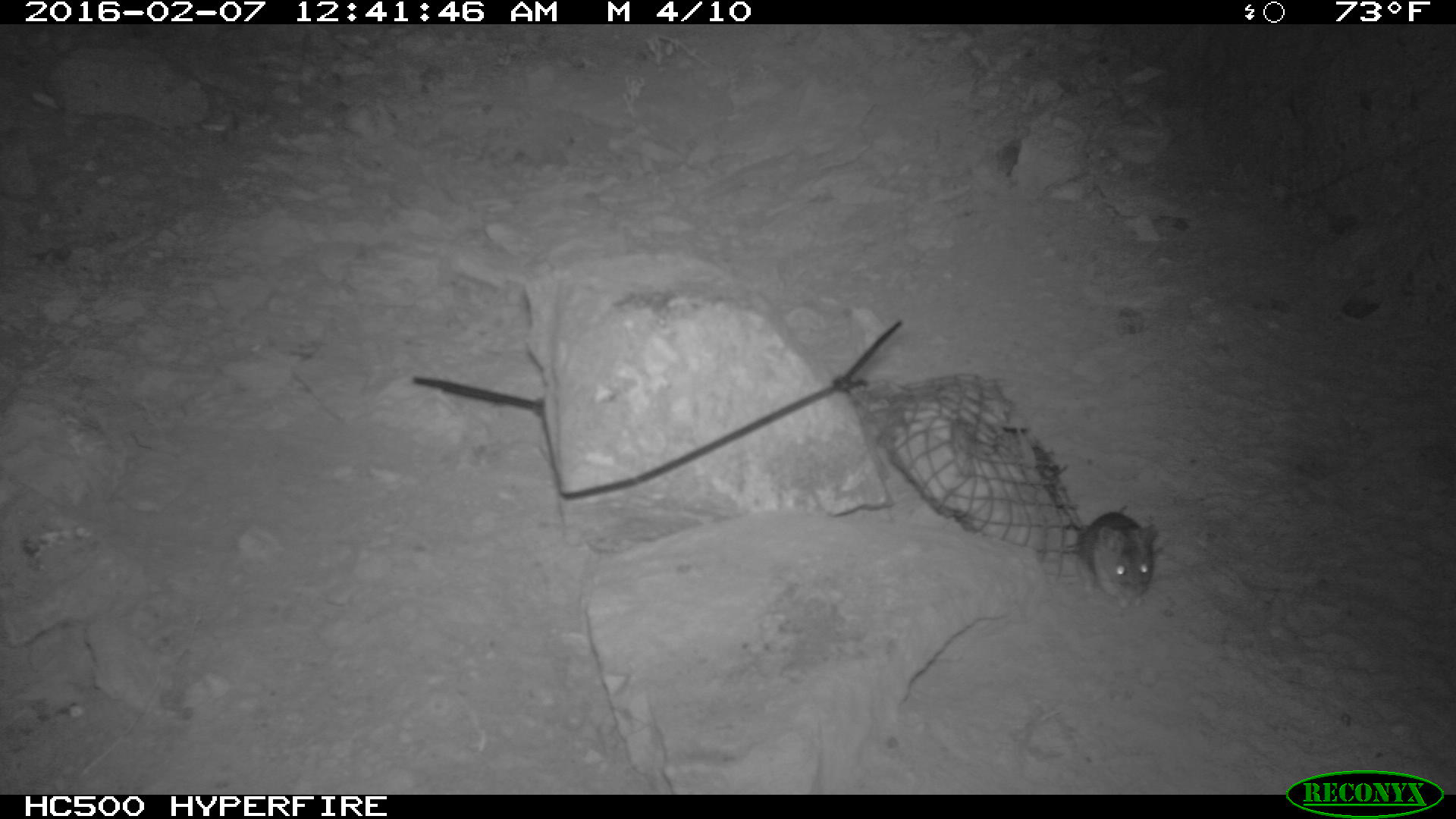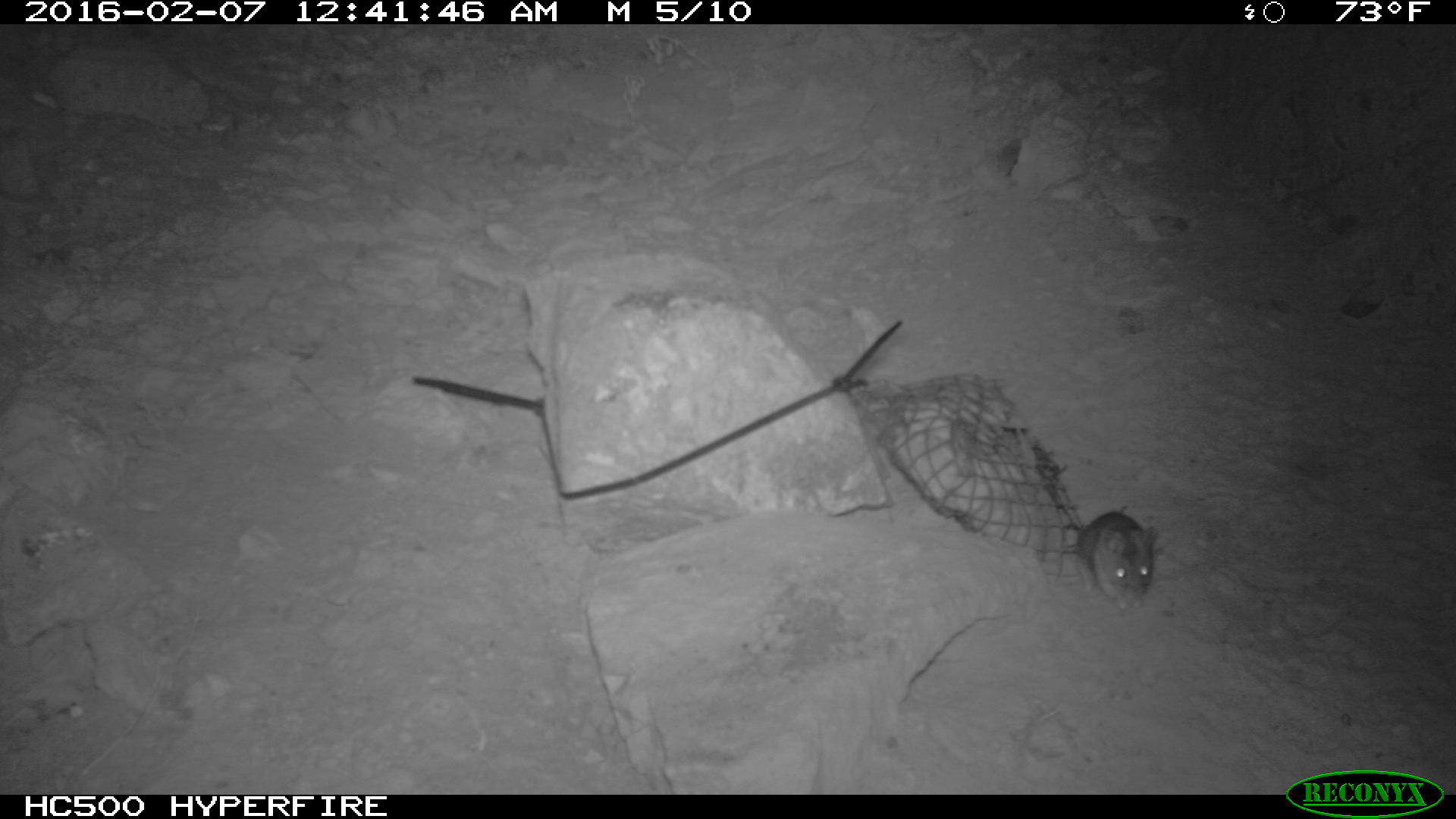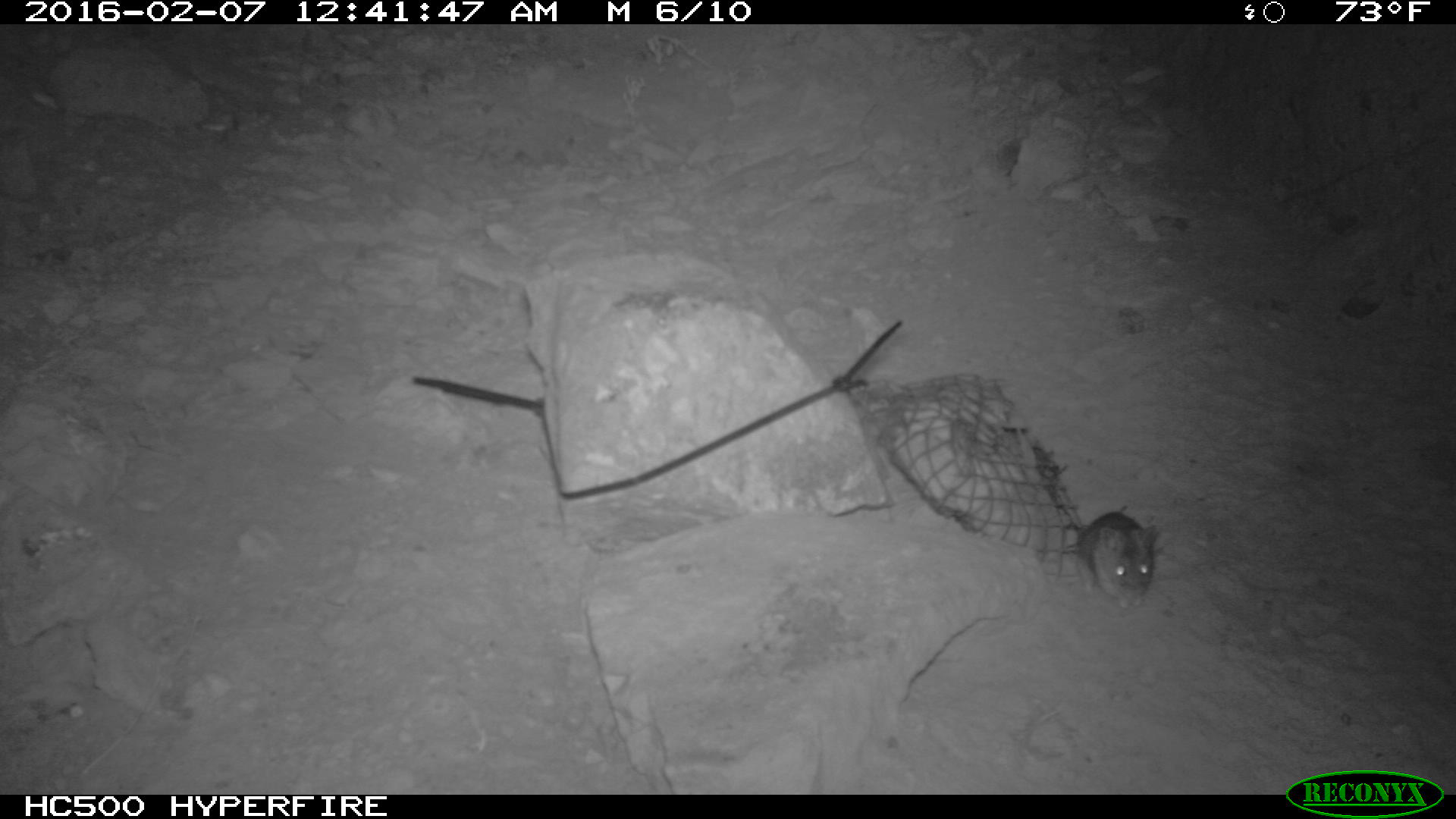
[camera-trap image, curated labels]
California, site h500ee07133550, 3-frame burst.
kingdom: Animalia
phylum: Chordata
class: Mammalia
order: Rodentia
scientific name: Rodentia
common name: rodent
Rodent (Rodentia).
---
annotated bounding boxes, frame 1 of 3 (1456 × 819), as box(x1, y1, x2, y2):
rodent: box(1072, 510, 1159, 610)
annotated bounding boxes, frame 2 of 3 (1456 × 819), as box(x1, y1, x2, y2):
rodent: box(1056, 510, 1162, 608)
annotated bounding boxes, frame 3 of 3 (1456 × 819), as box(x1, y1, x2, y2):
rodent: box(1075, 510, 1159, 607)